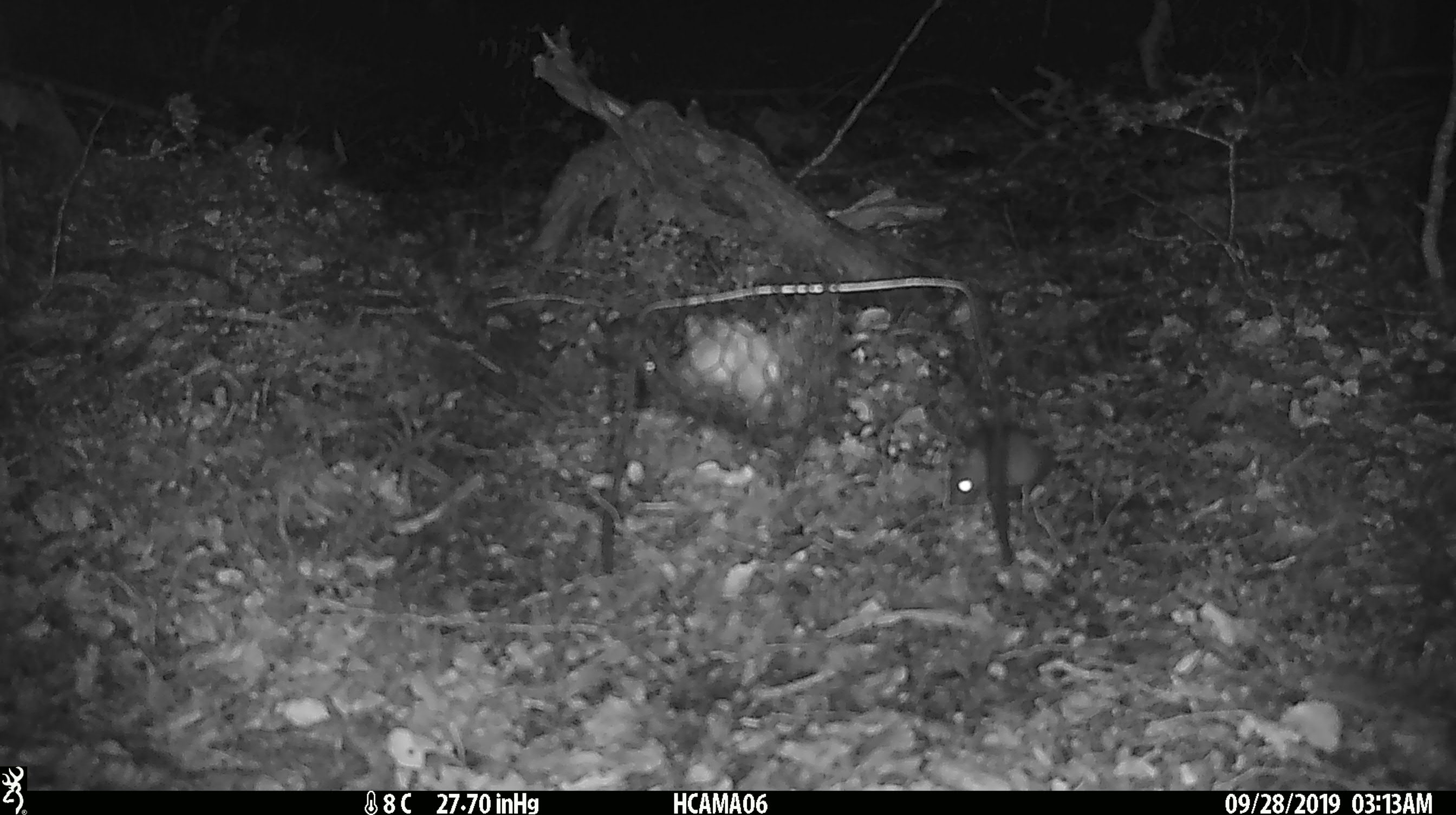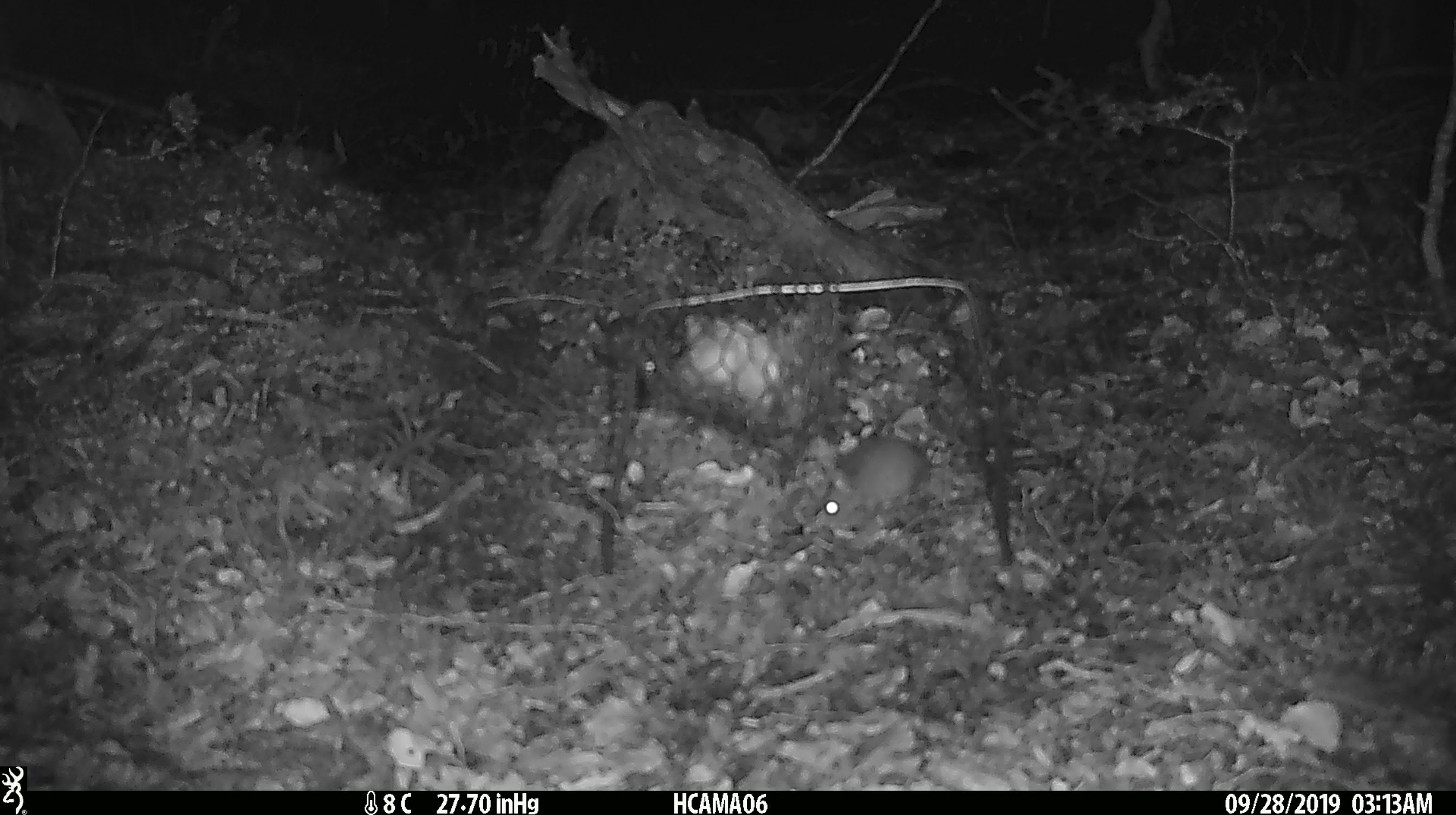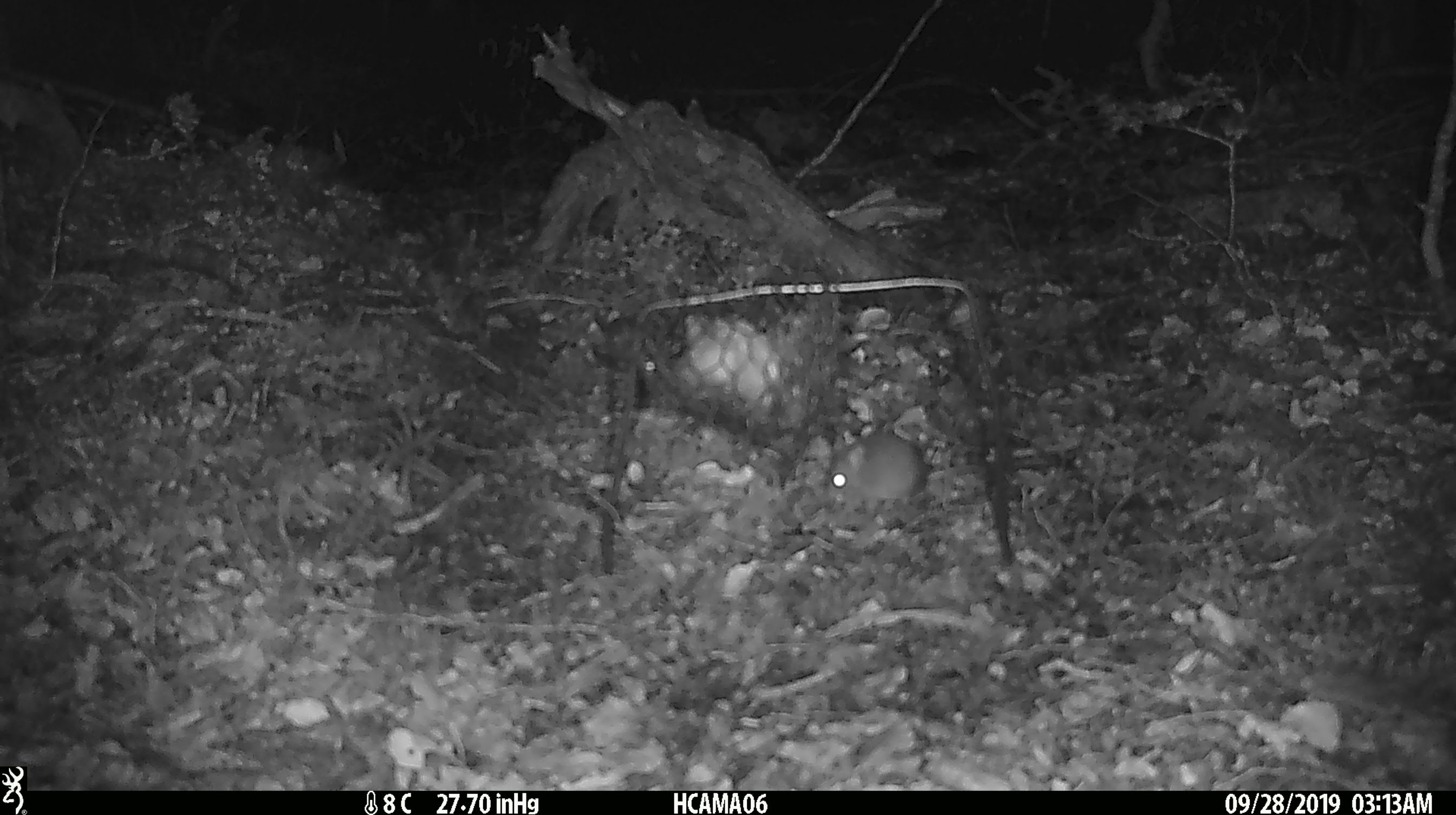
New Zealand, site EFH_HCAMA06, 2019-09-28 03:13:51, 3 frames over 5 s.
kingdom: Animalia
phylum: Chordata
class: Mammalia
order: Rodentia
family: Muridae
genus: Mus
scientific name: Mus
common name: mouse